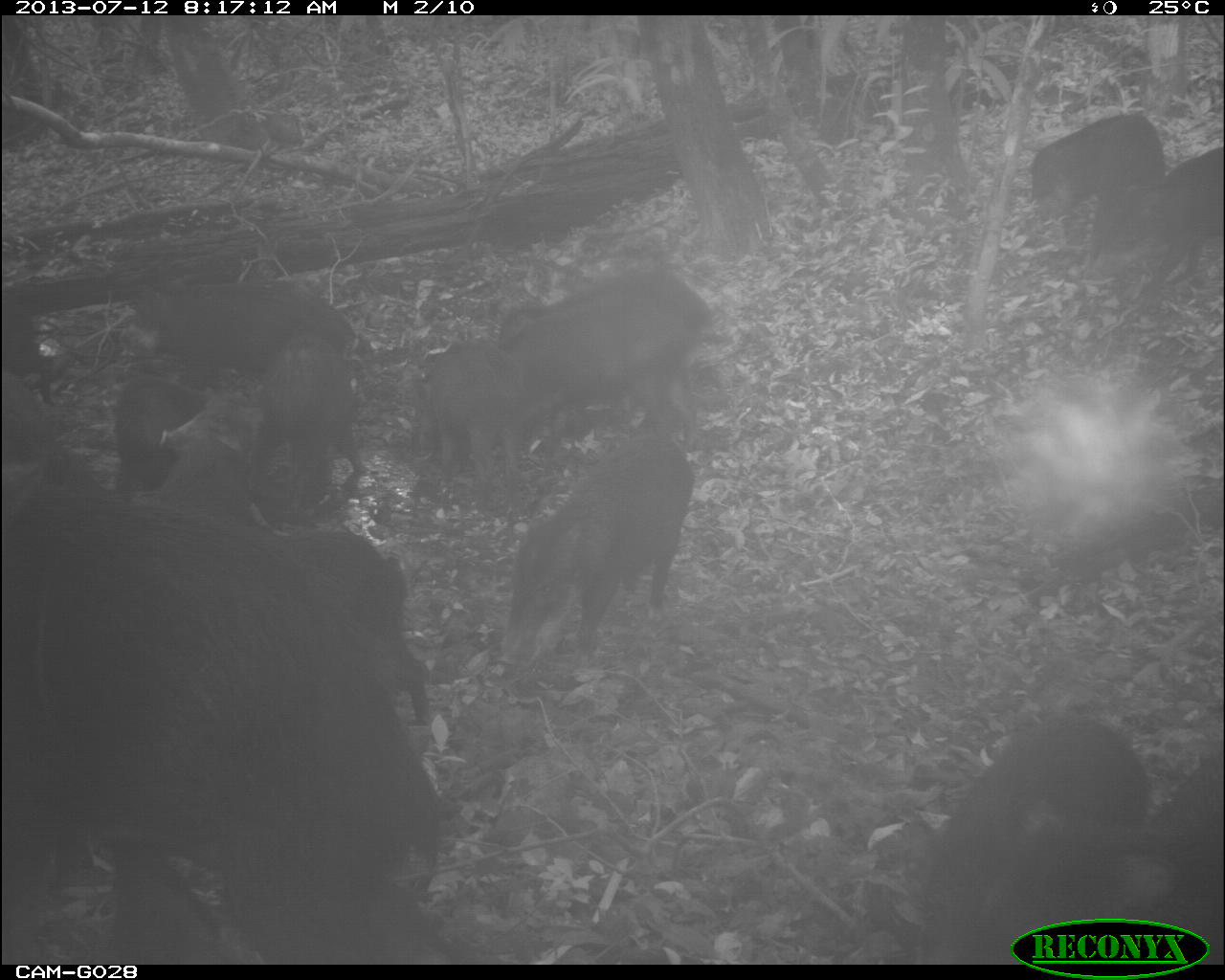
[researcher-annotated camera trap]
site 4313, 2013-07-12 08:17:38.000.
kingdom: Animalia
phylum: Chordata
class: Mammalia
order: Artiodactyla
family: Tayassuidae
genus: Tayassu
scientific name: Tayassu pecari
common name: white-lipped peccary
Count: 25.